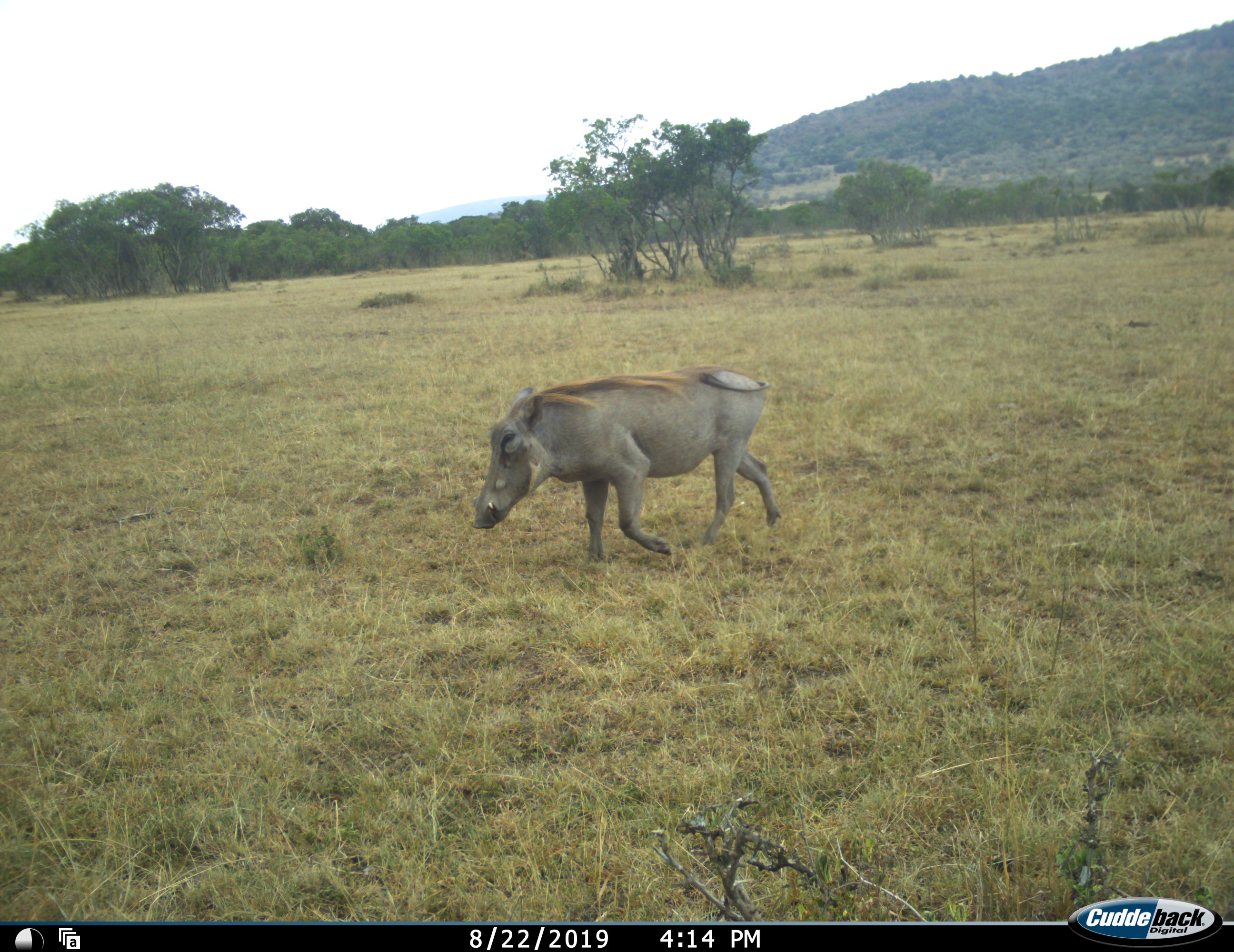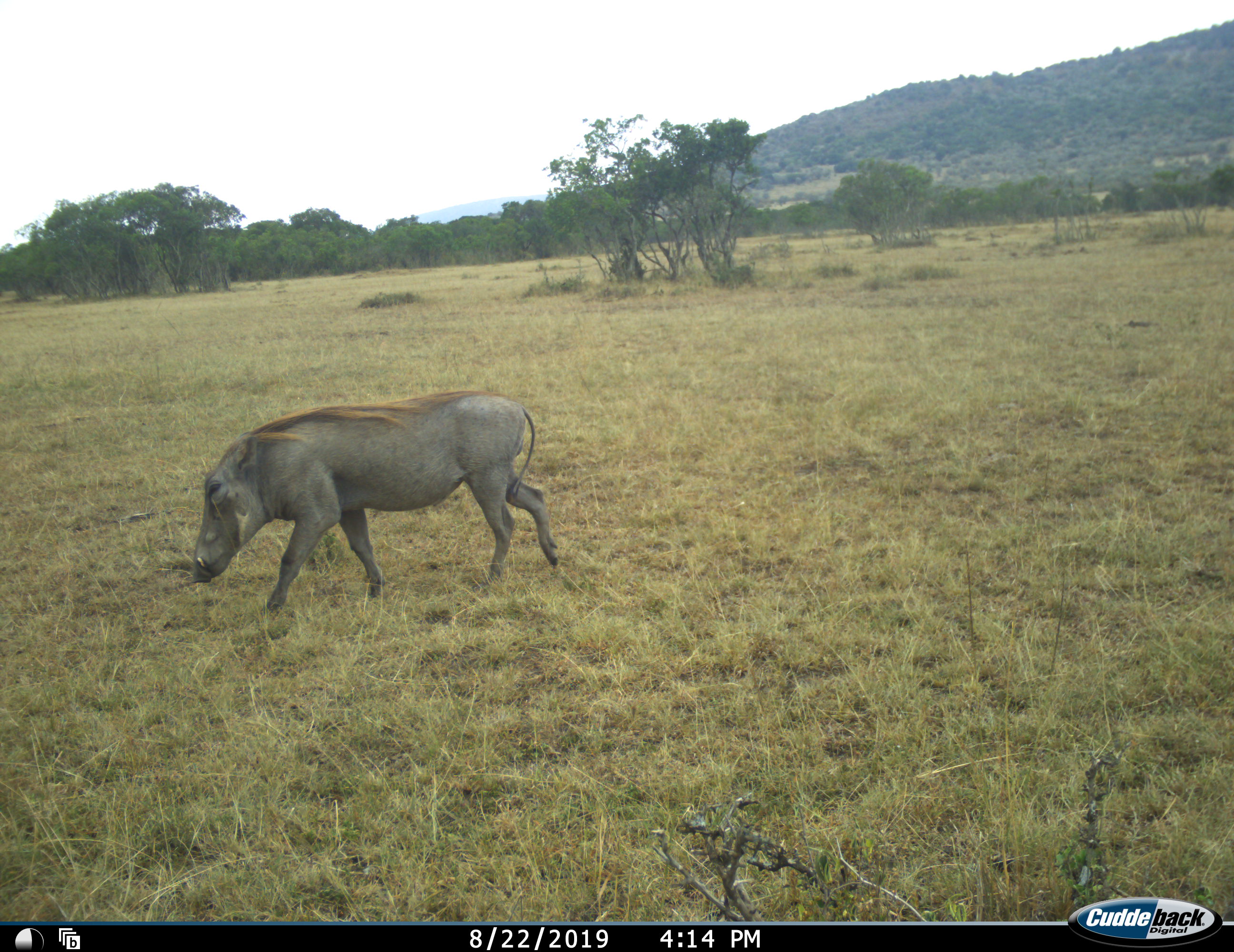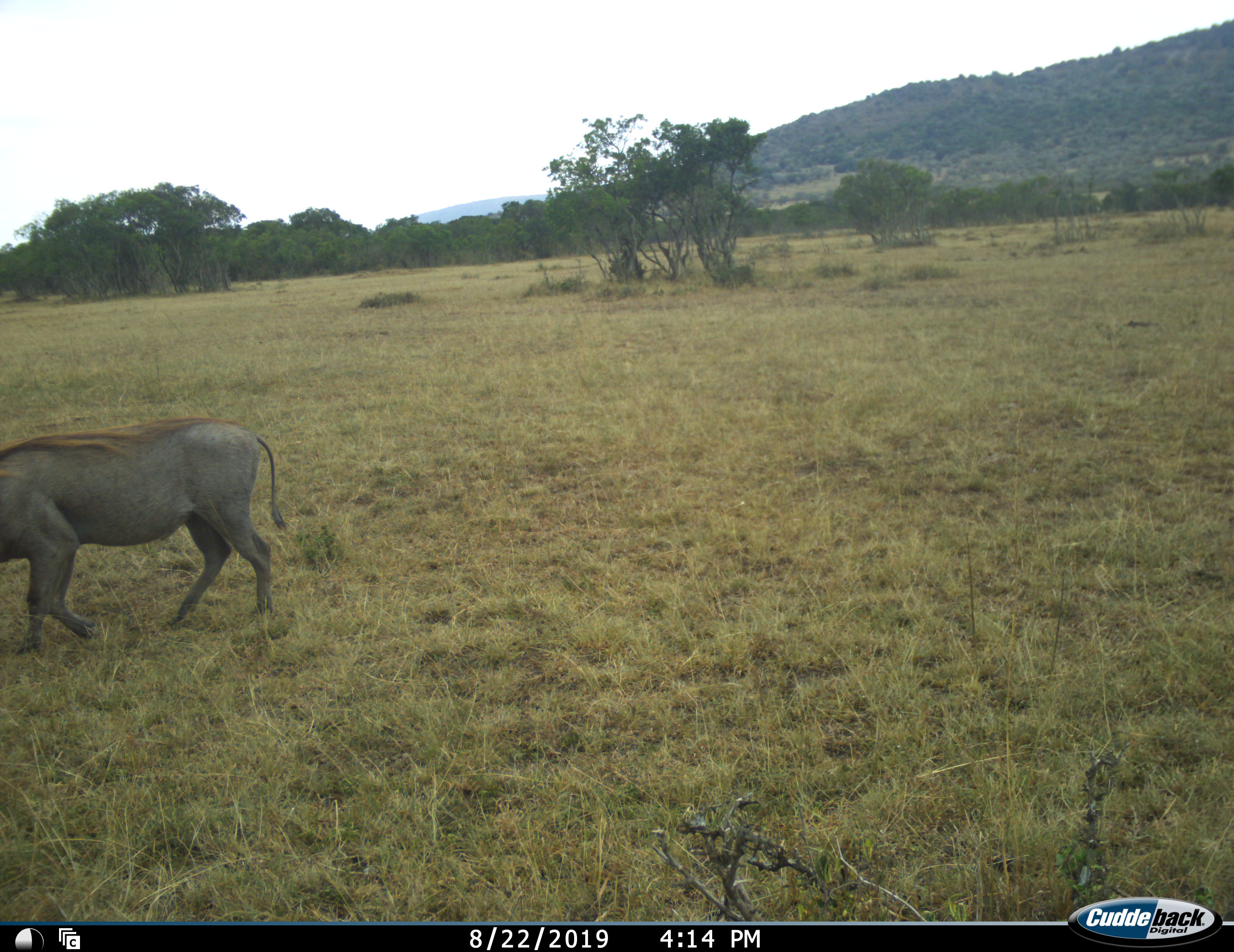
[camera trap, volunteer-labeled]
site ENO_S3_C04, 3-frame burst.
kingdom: Animalia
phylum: Chordata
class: Mammalia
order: Artiodactyla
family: Suidae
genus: Phacochoerus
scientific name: Phacochoerus africanus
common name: warthog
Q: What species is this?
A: Warthog (Phacochoerus africanus).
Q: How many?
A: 1.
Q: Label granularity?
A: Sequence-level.